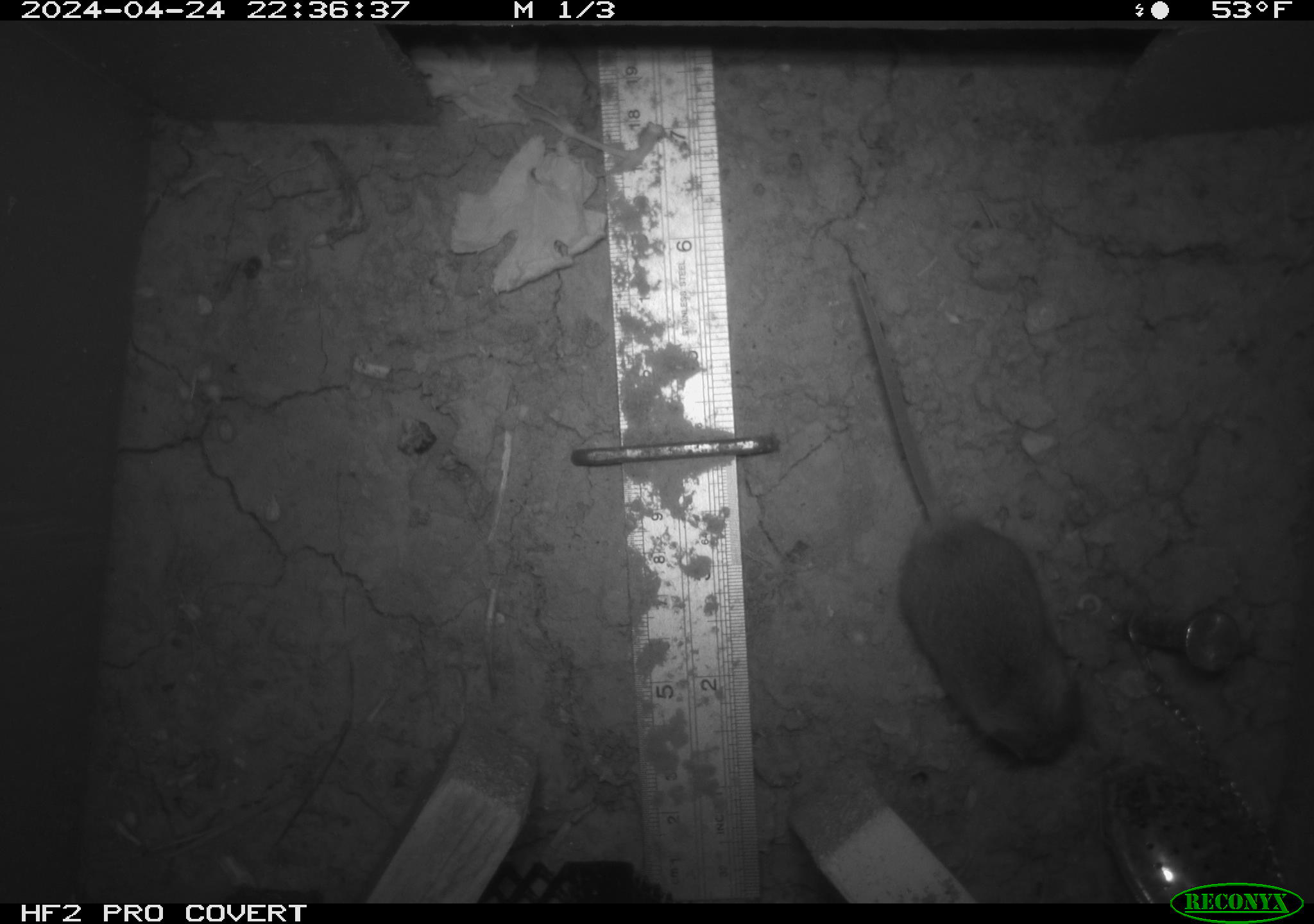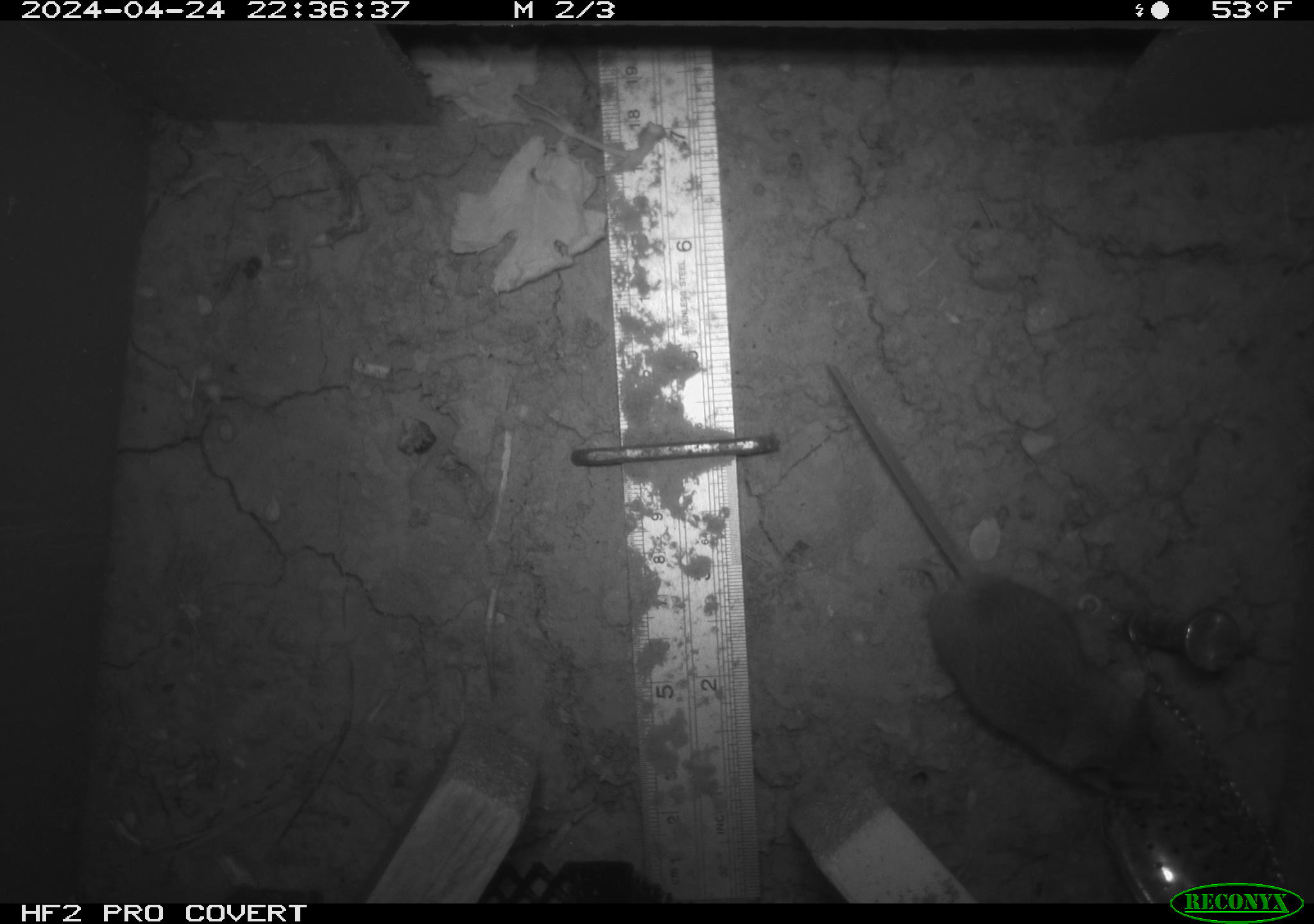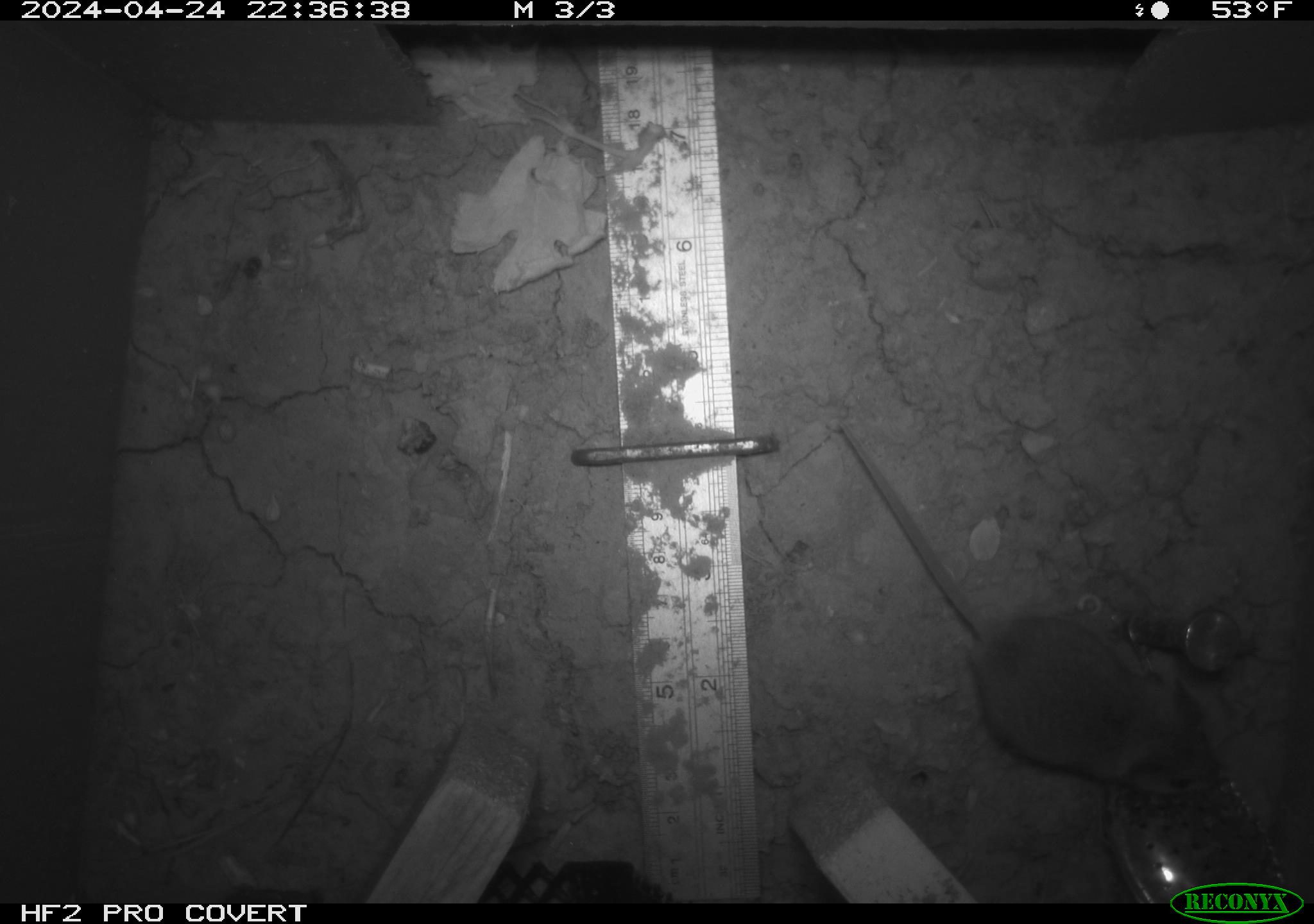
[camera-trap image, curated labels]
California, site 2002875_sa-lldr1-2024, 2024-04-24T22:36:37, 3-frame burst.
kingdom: Animalia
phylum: Chordata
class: Mammalia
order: Rodentia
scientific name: Rodentia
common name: mouse species